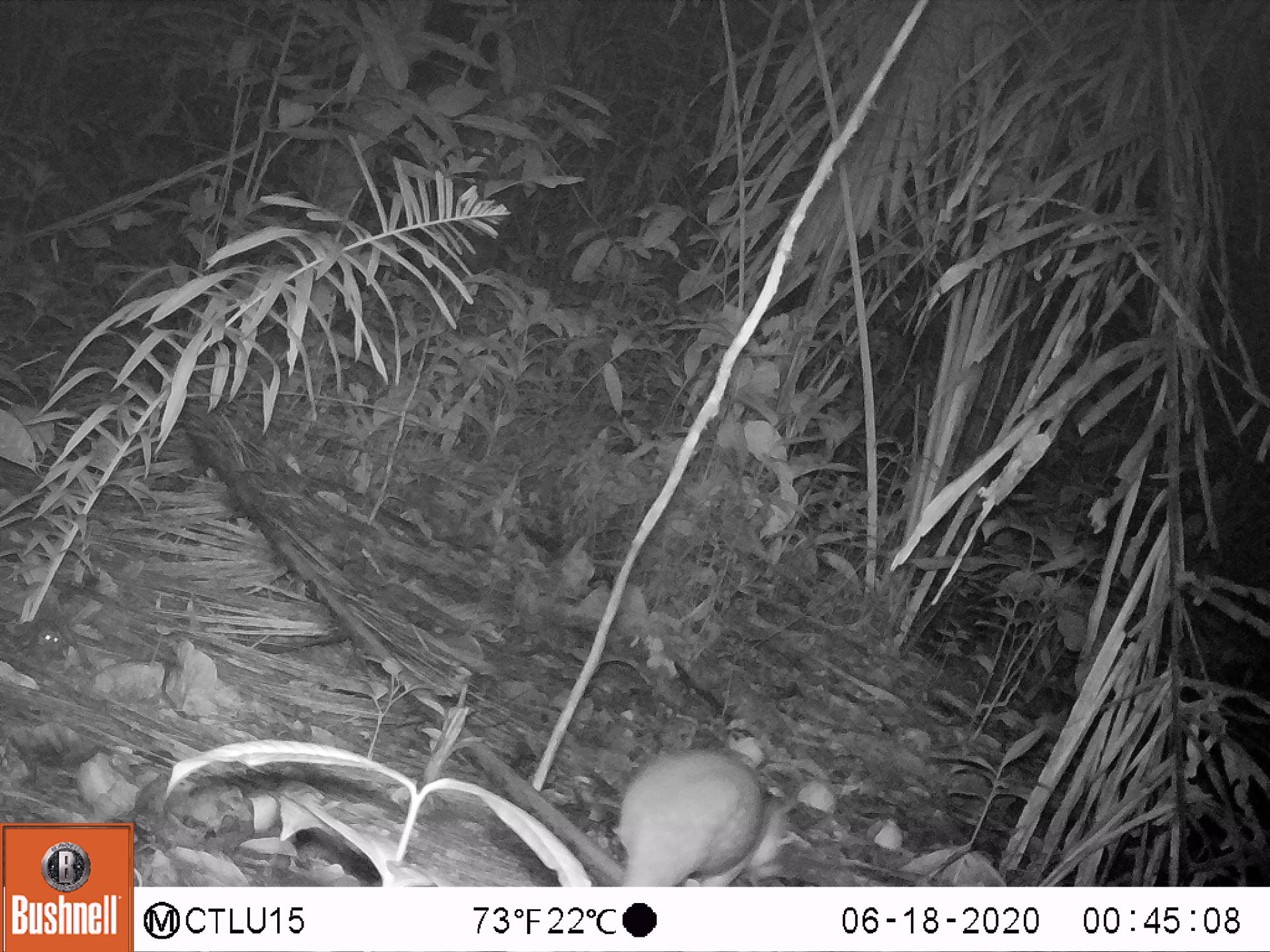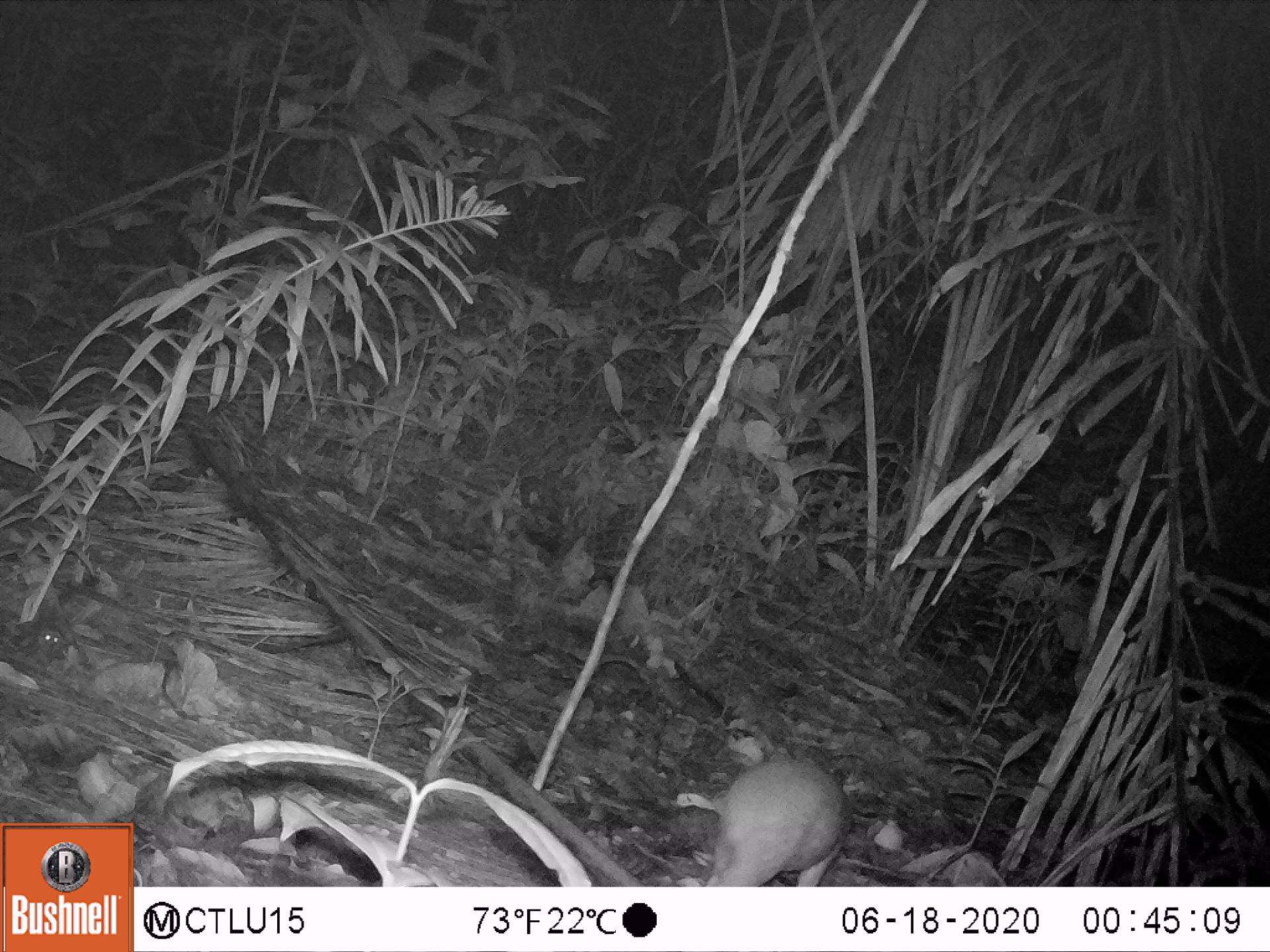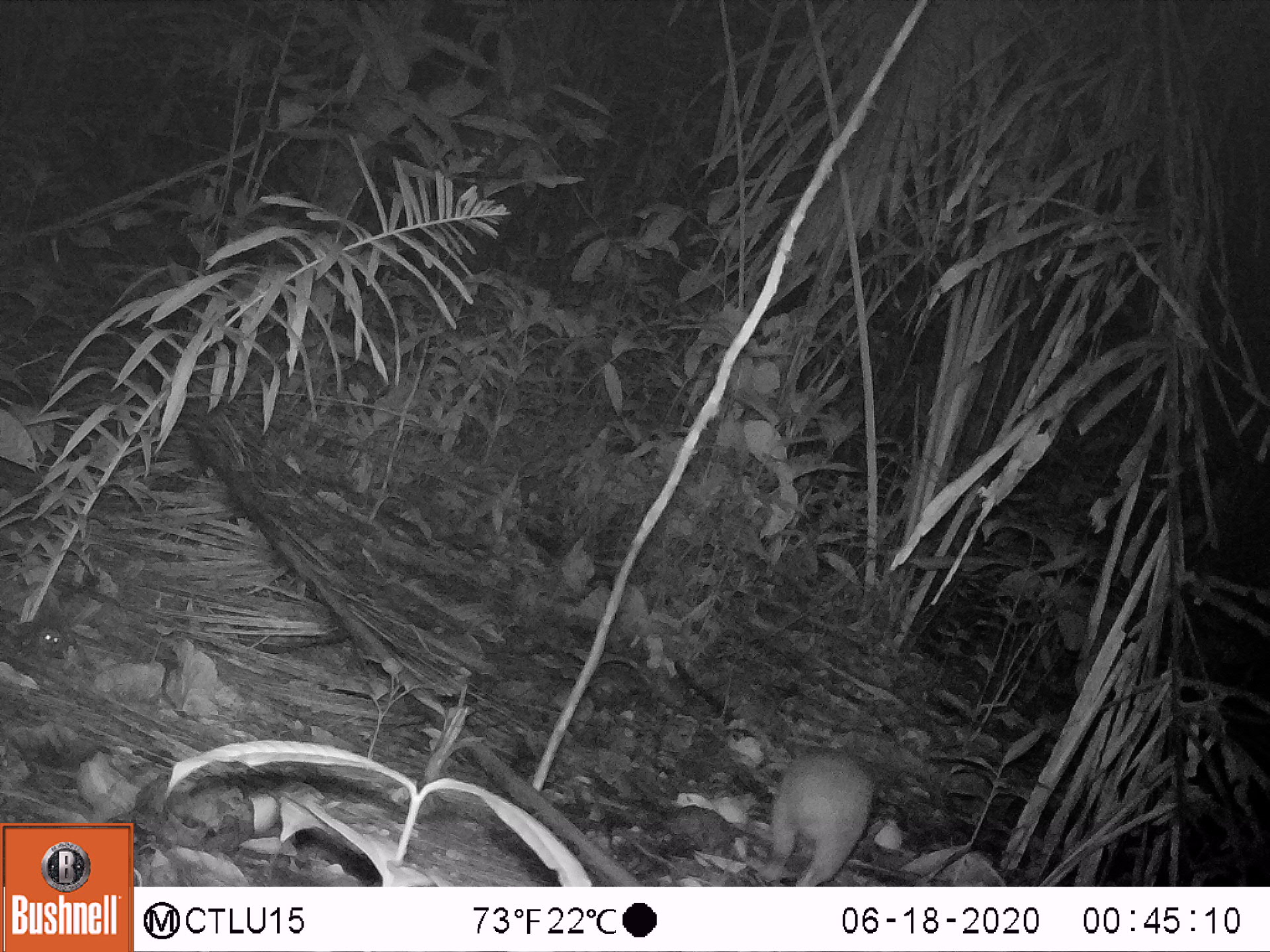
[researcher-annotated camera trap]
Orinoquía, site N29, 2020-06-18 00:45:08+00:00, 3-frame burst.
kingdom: Animalia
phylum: Chordata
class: Mammalia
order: Rodentia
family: Cuniculidae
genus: Cuniculus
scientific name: Cuniculus paca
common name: spotted paca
Spotted paca (Cuniculus paca).